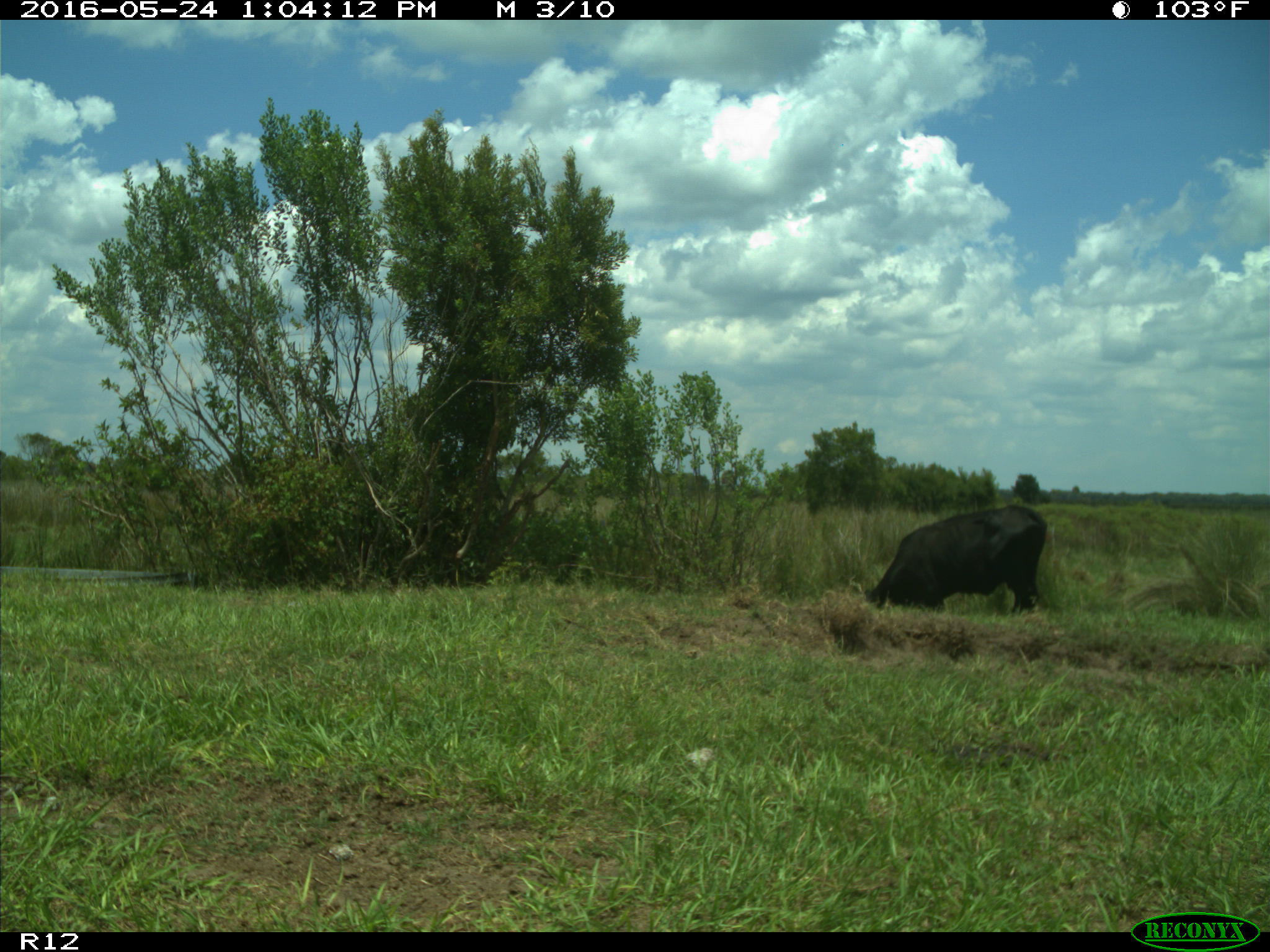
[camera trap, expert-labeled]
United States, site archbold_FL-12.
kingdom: Animalia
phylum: Chordata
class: Mammalia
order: Artiodactyla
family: Bovidae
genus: Bos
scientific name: Bos taurus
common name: domestic cow